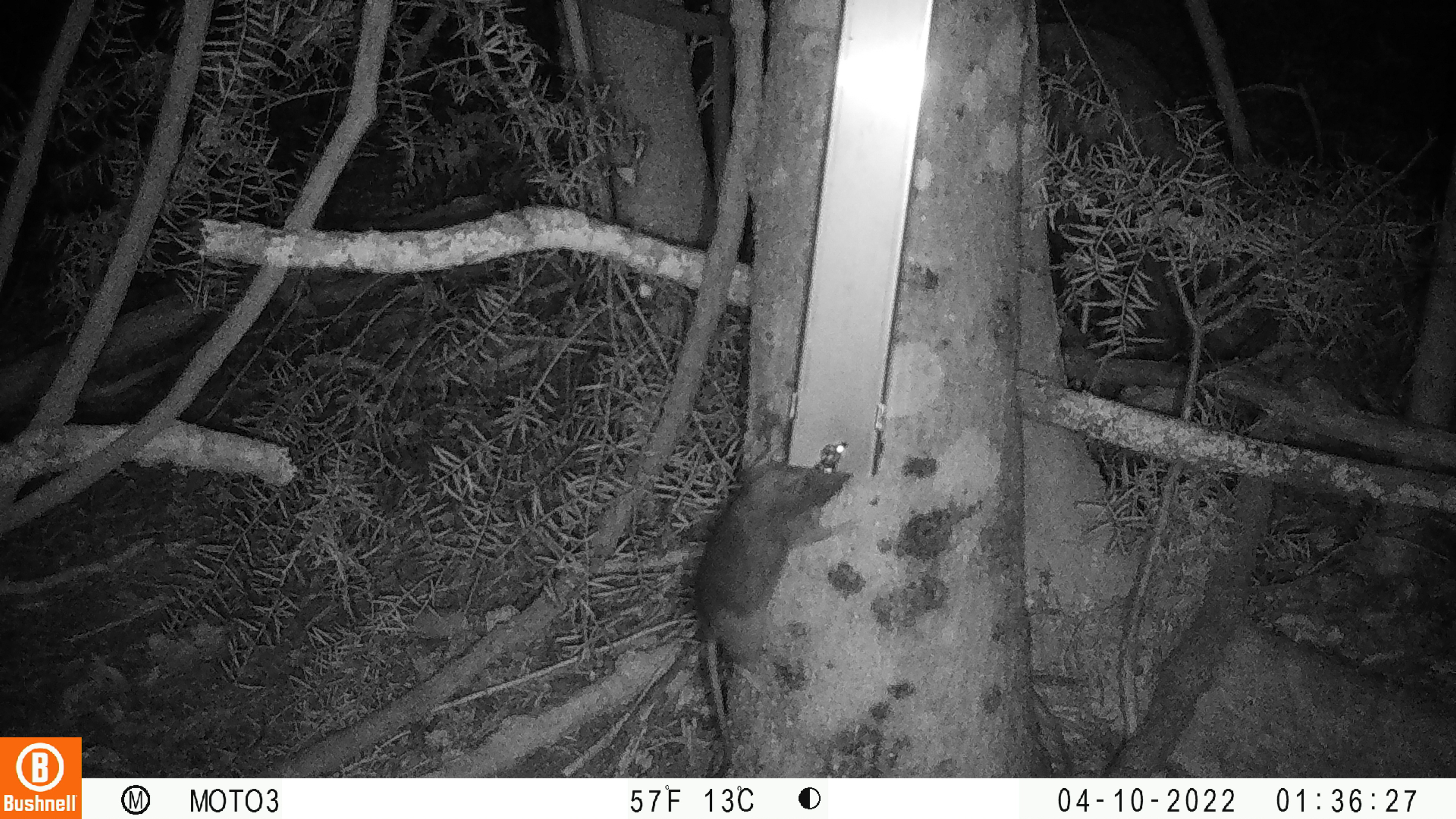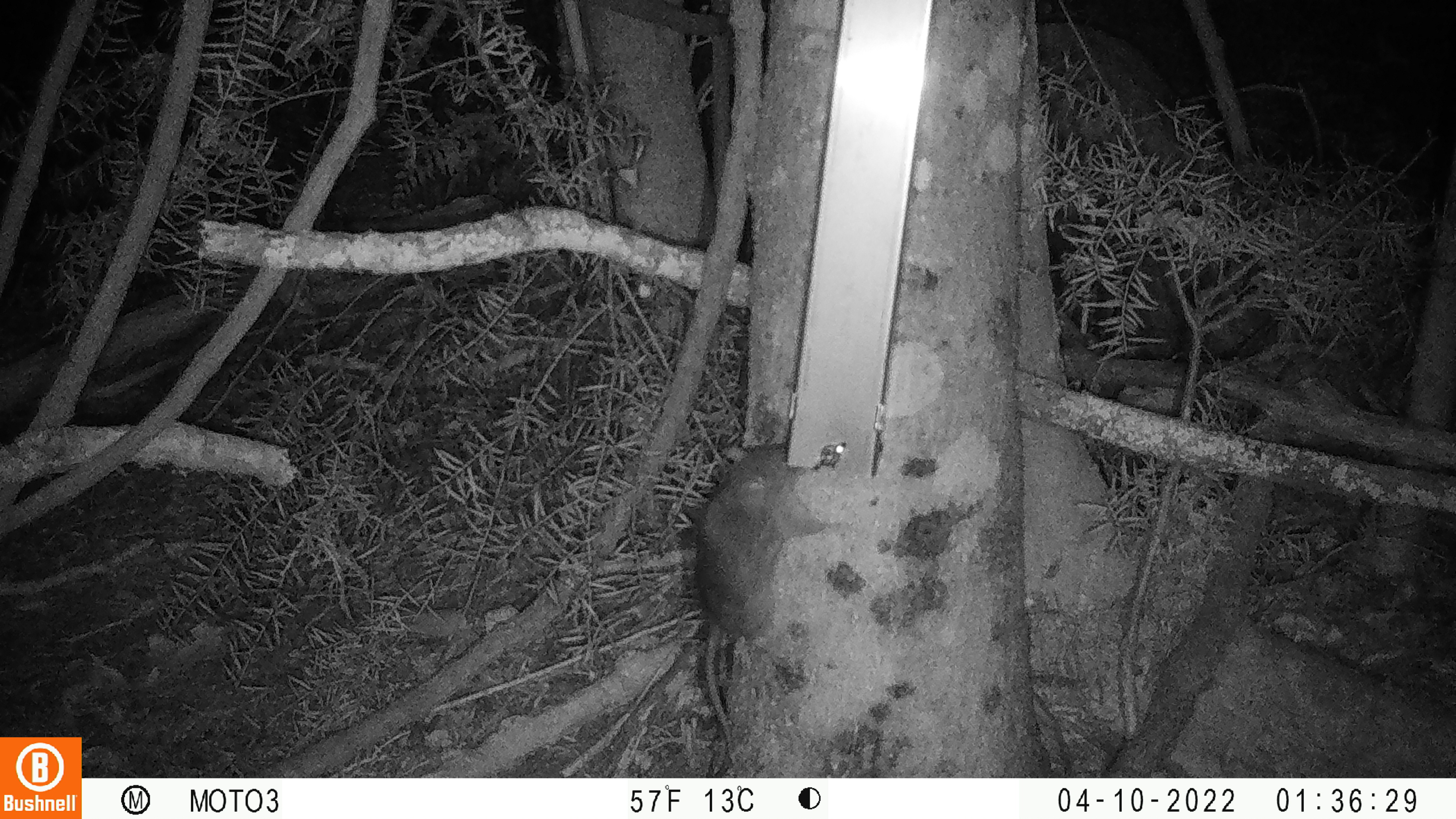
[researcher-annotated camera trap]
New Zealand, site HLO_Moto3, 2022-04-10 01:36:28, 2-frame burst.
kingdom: Animalia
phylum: Chordata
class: Mammalia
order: Rodentia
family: Muridae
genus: Rattus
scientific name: Rattus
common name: rat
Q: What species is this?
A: Rat (Rattus).